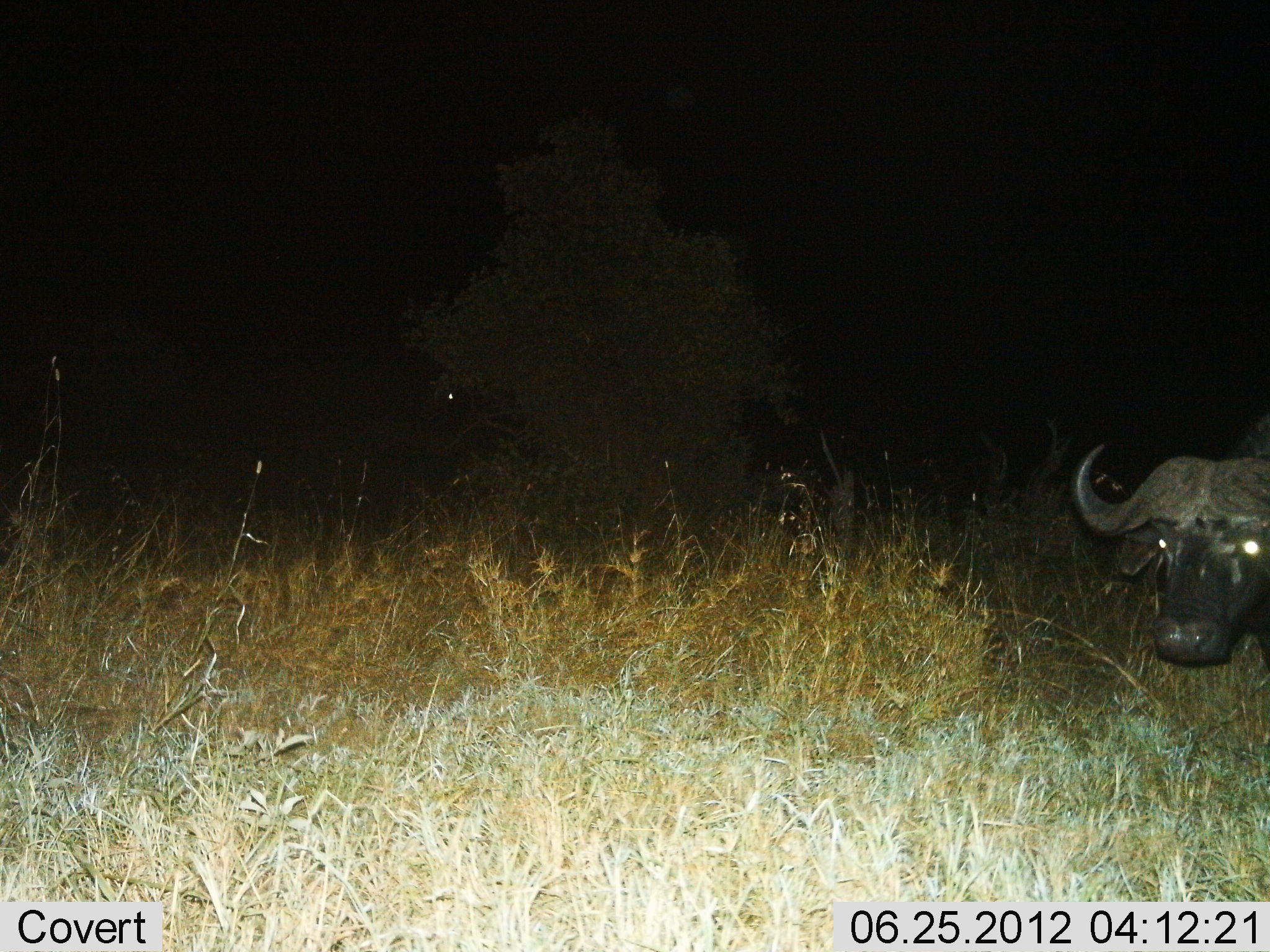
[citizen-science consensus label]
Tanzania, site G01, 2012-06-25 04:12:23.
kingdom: Animalia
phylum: Chordata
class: Mammalia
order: Artiodactyla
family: Bovidae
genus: Syncerus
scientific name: Syncerus caffer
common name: cape buffalo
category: buffalo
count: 1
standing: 100%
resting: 10%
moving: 0%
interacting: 0%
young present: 0%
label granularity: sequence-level